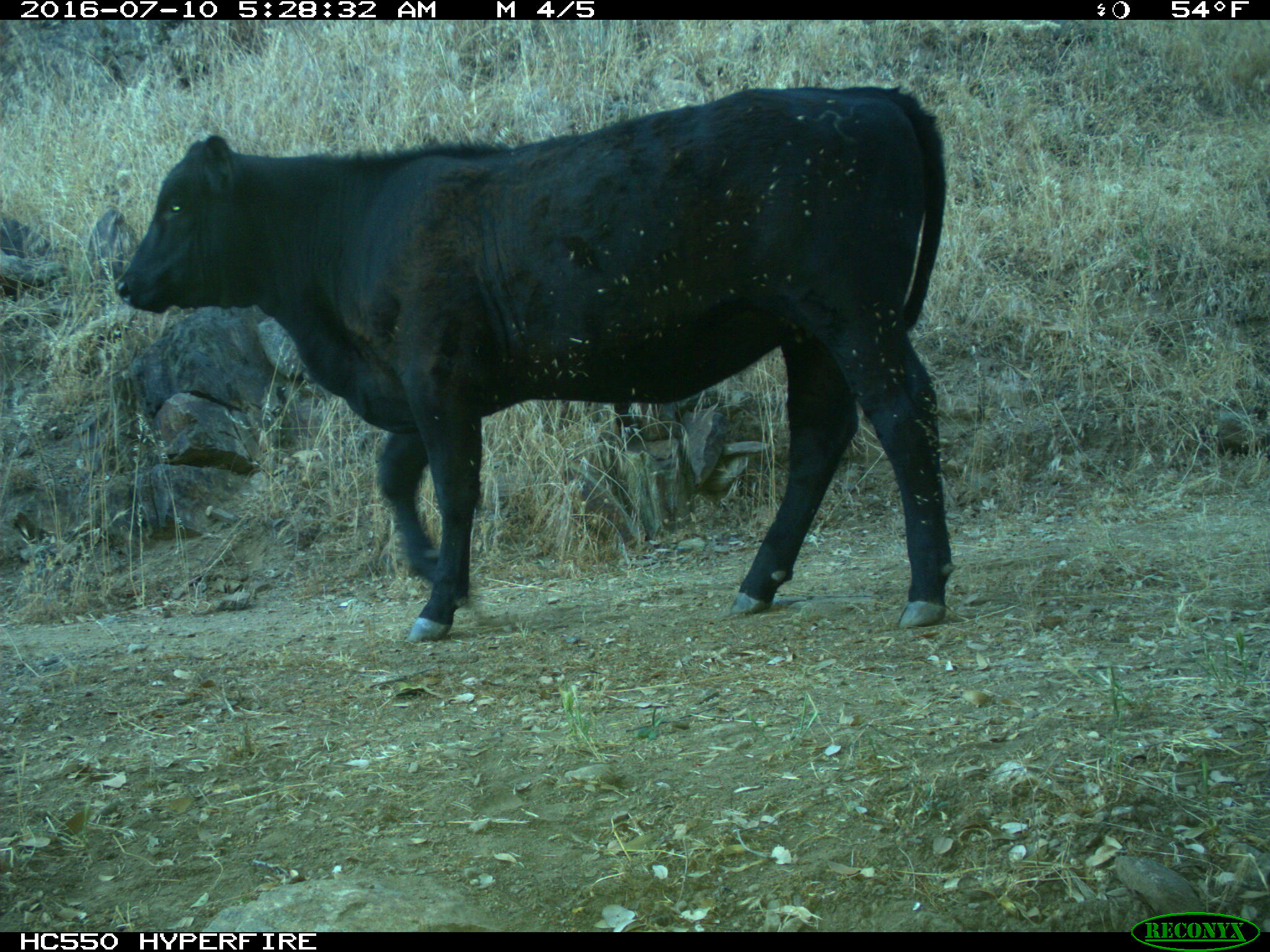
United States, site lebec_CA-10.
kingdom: Animalia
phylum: Chordata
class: Mammalia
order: Artiodactyla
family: Bovidae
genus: Bos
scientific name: Bos taurus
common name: domestic cow